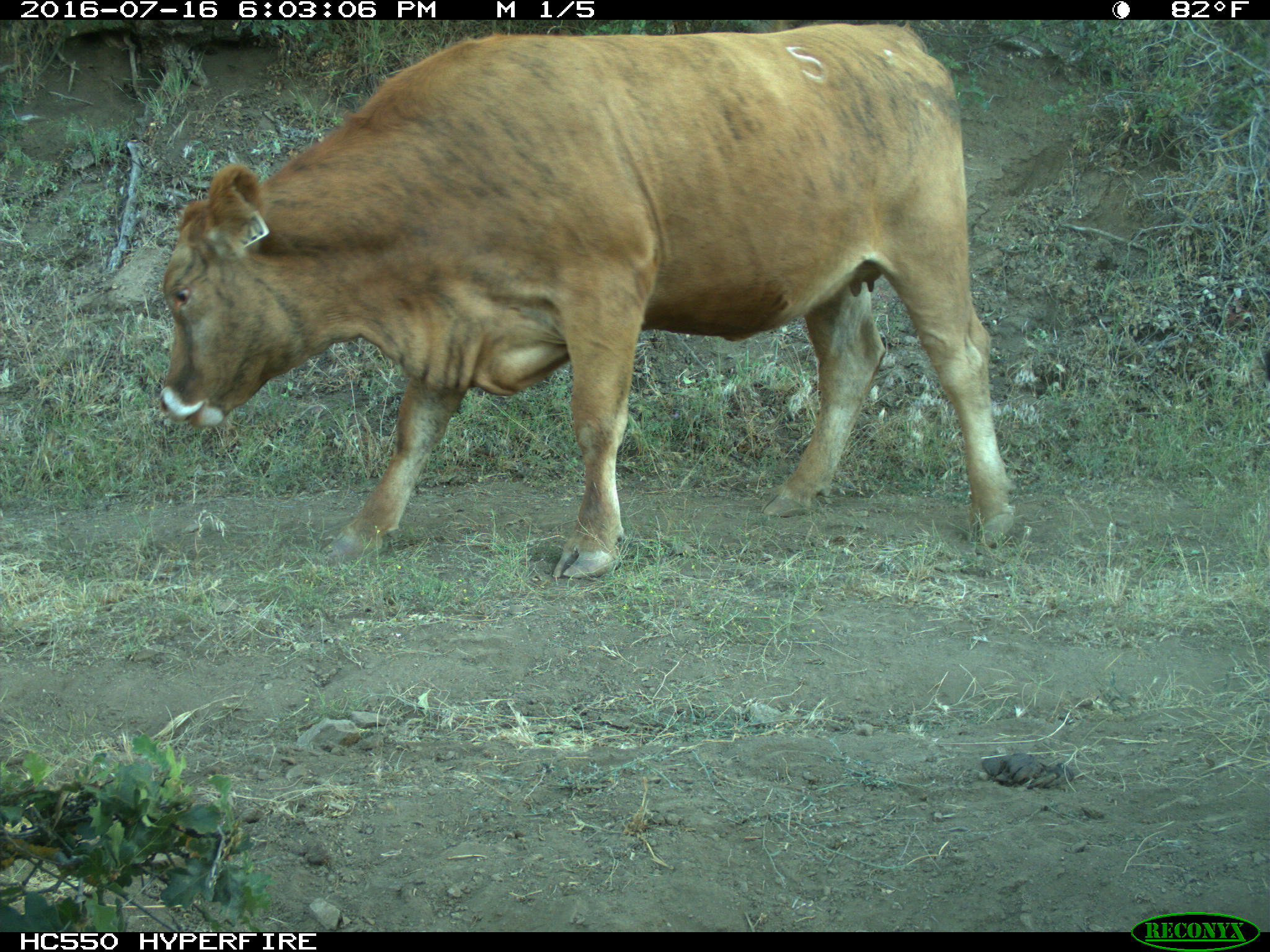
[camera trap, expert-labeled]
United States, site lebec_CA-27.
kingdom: Animalia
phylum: Chordata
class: Mammalia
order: Artiodactyla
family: Bovidae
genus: Bos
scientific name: Bos taurus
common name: domestic cow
Bos taurus (domestic cow).